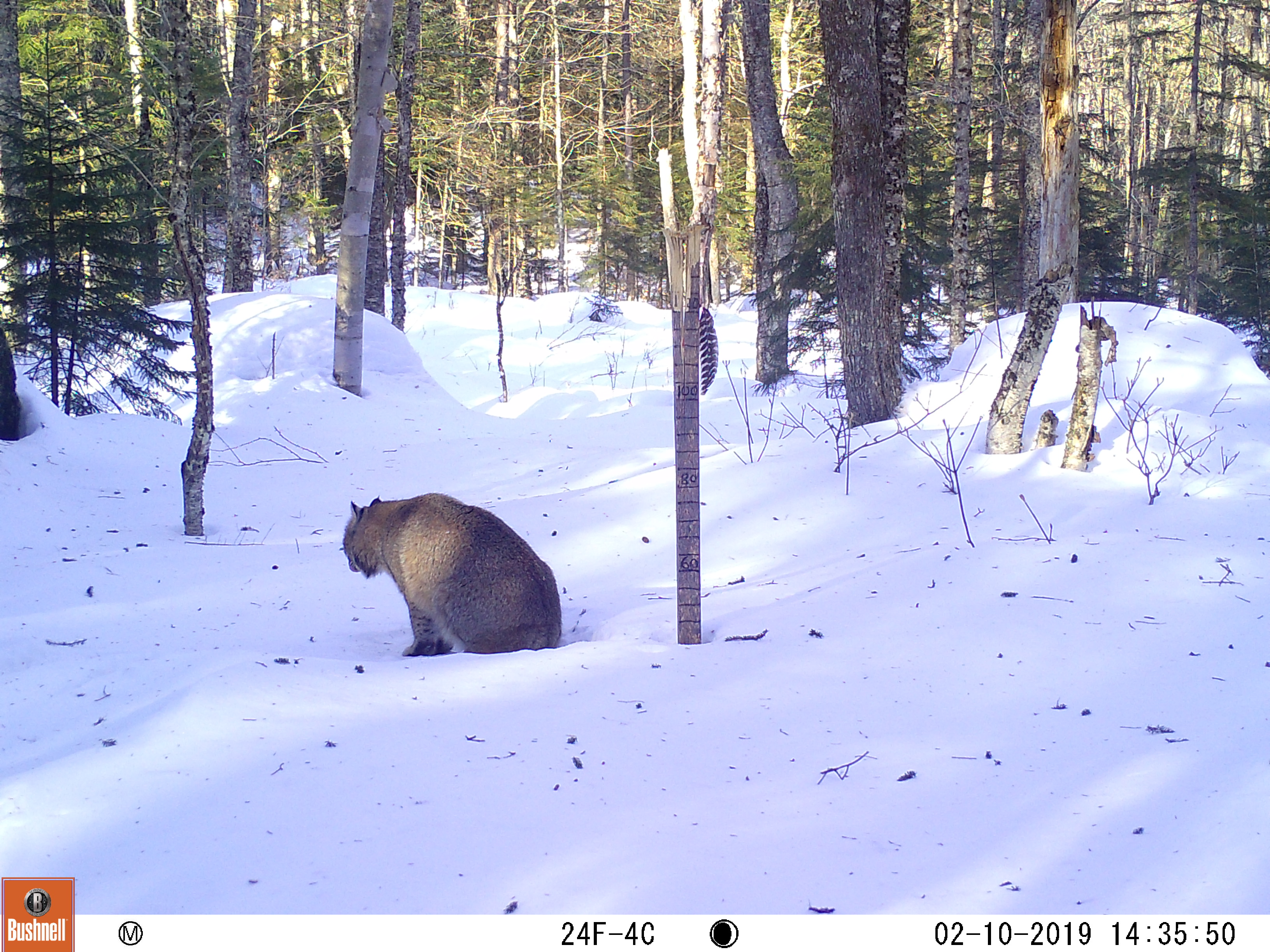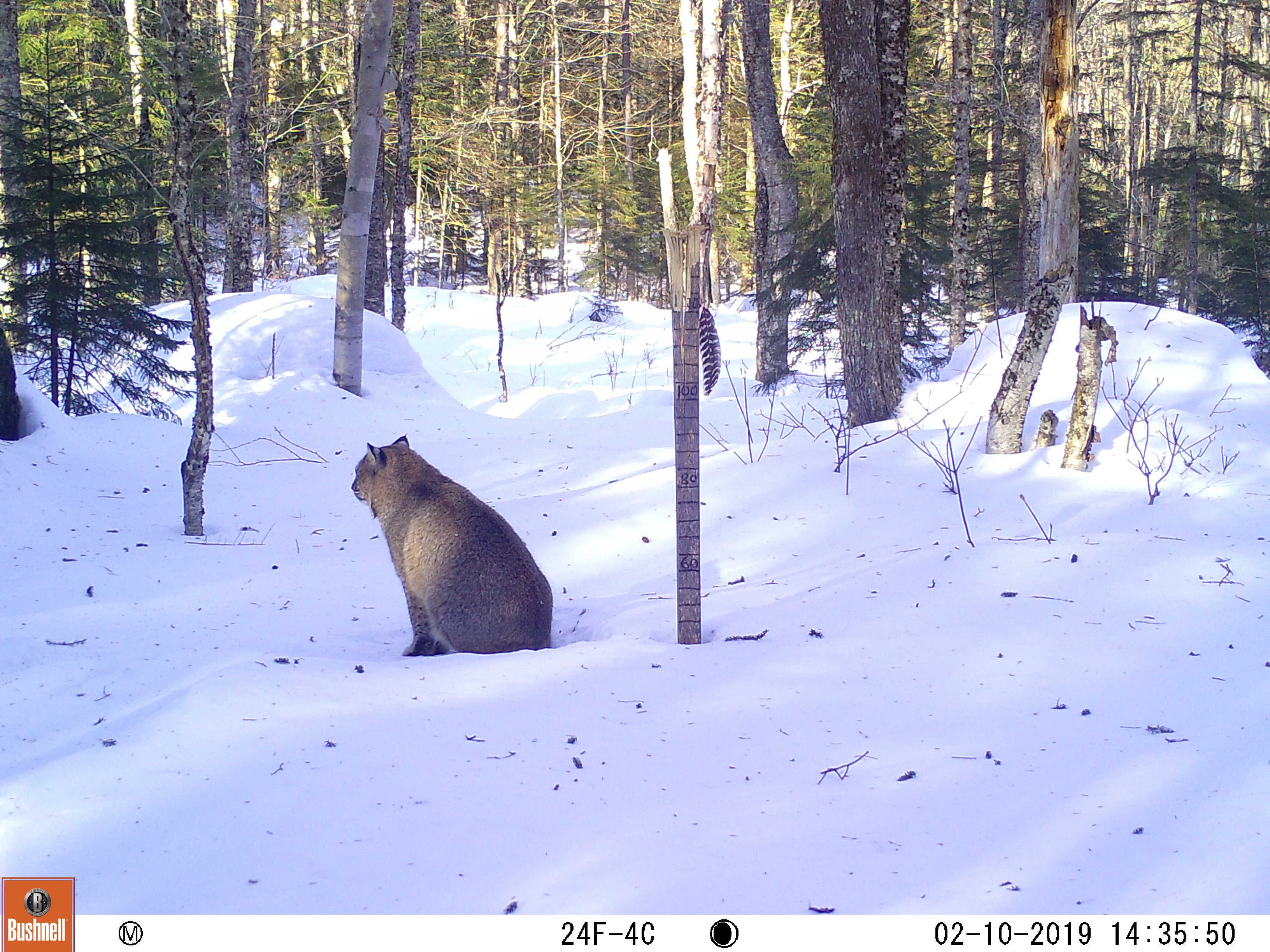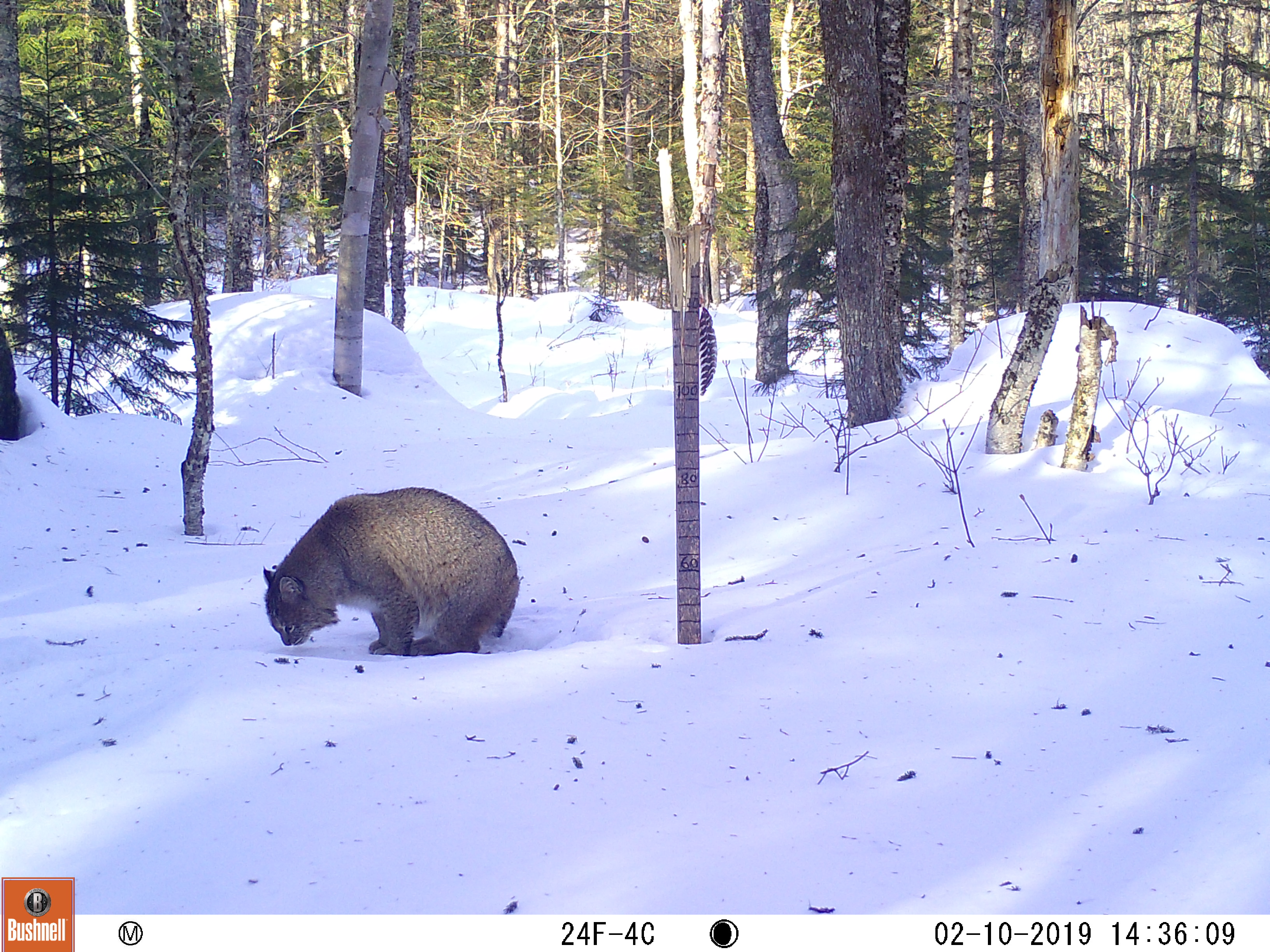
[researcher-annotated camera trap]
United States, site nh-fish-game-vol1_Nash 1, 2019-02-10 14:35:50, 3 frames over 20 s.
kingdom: Animalia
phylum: Chordata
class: Mammalia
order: Carnivora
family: Felidae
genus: Lynx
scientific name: Lynx rufus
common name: bobcat